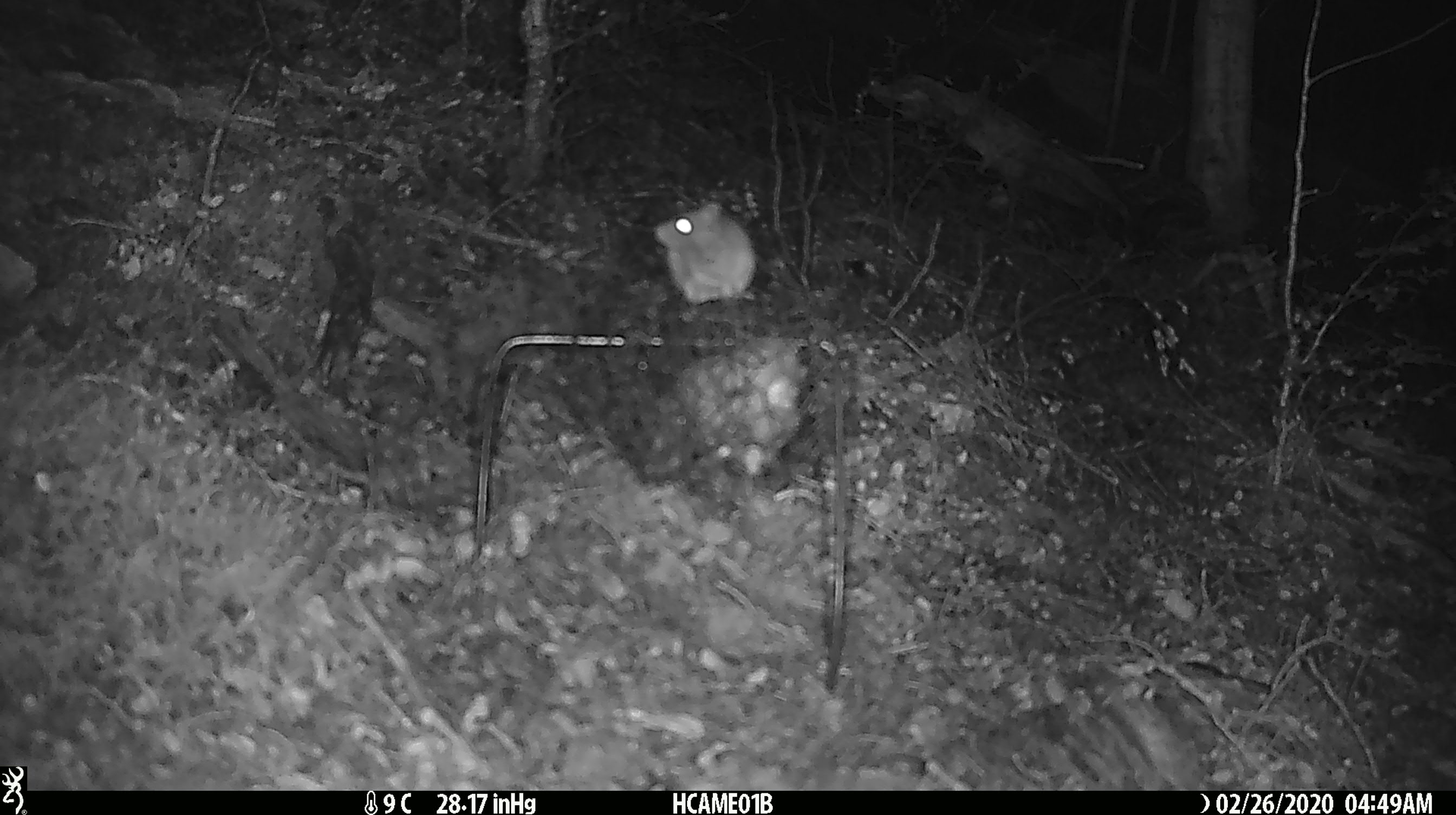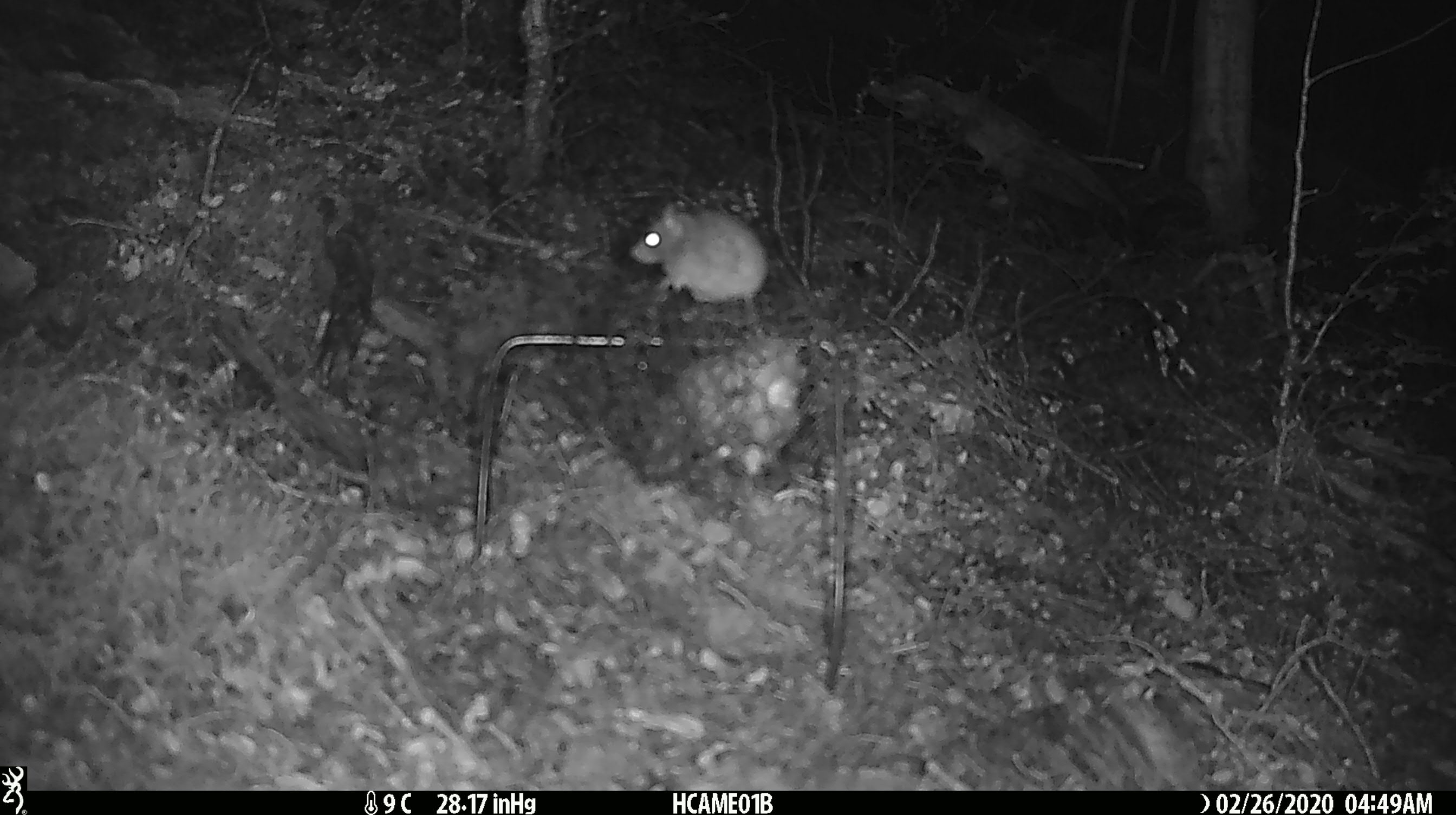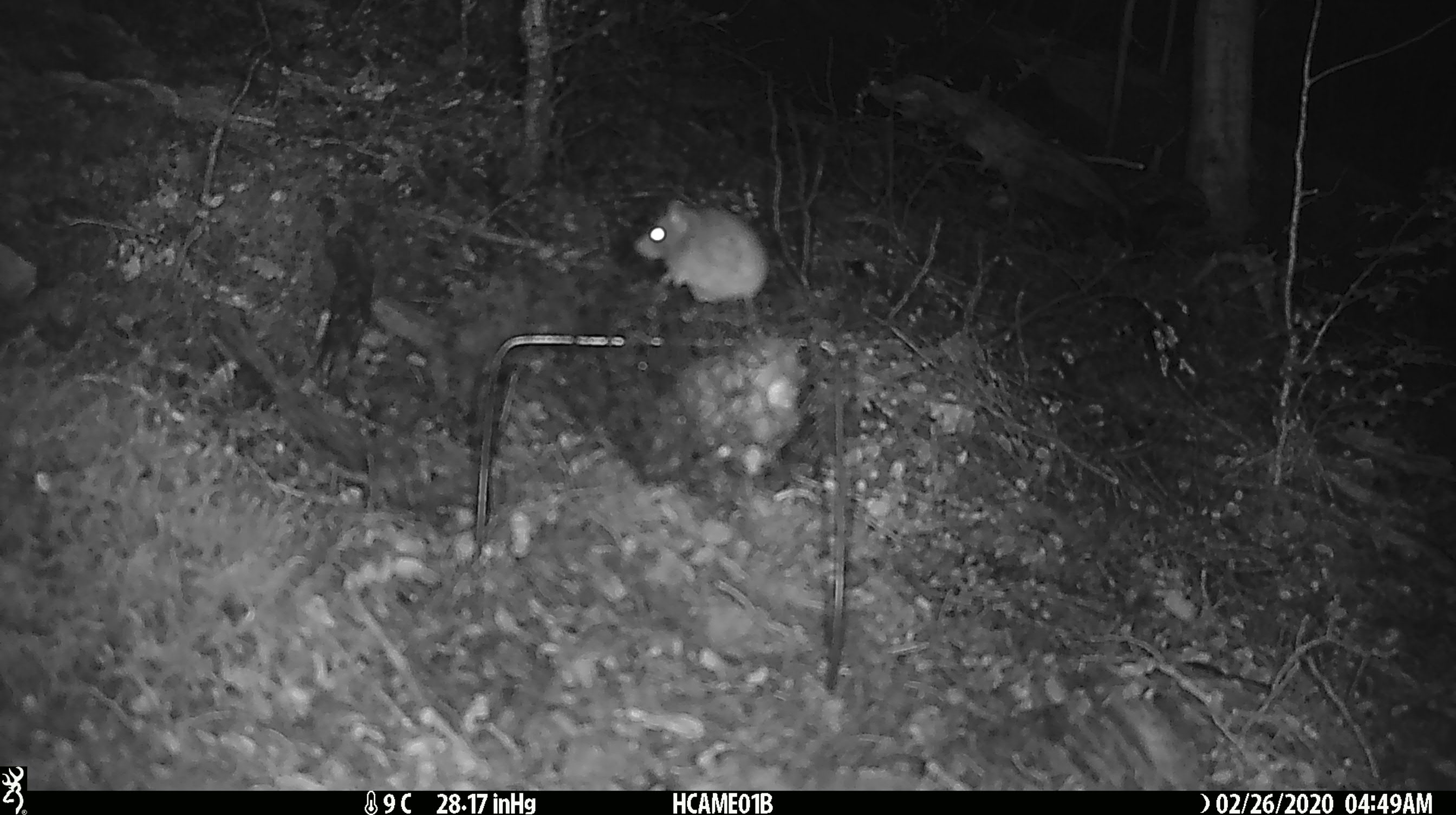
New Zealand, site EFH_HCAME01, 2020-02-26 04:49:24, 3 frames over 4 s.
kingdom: Animalia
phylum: Chordata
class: Mammalia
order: Rodentia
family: Muridae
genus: Mus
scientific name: Mus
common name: mouse